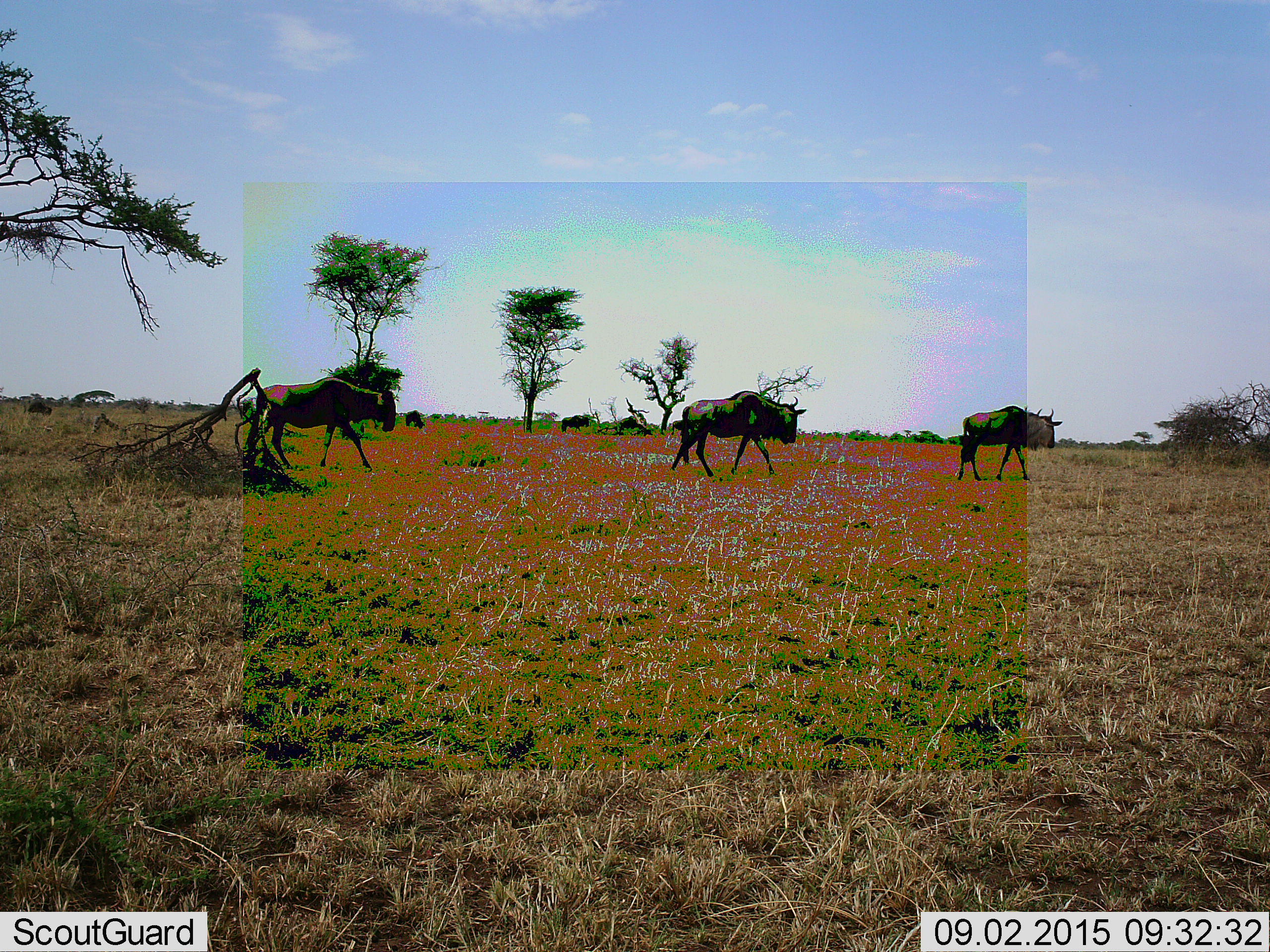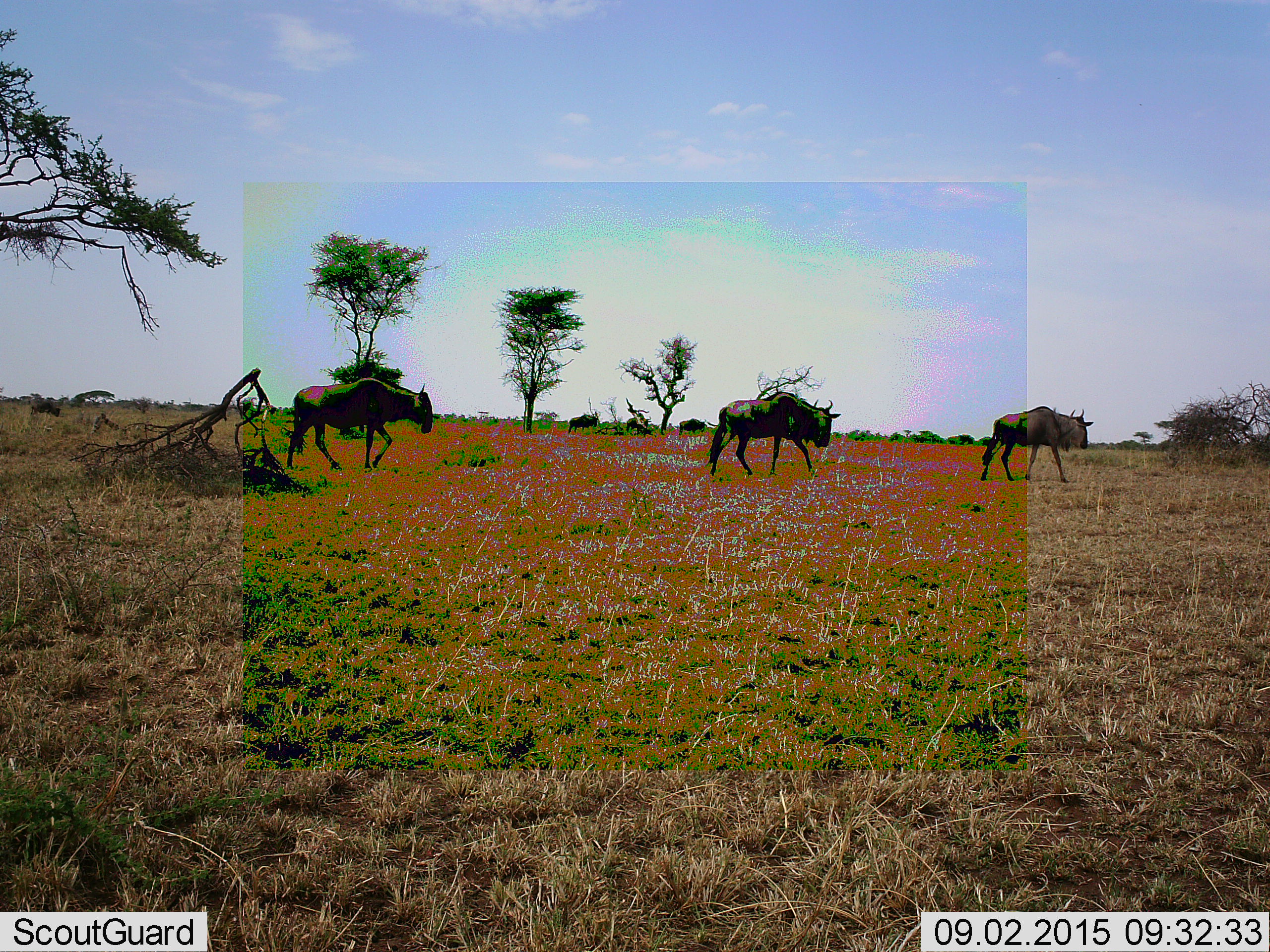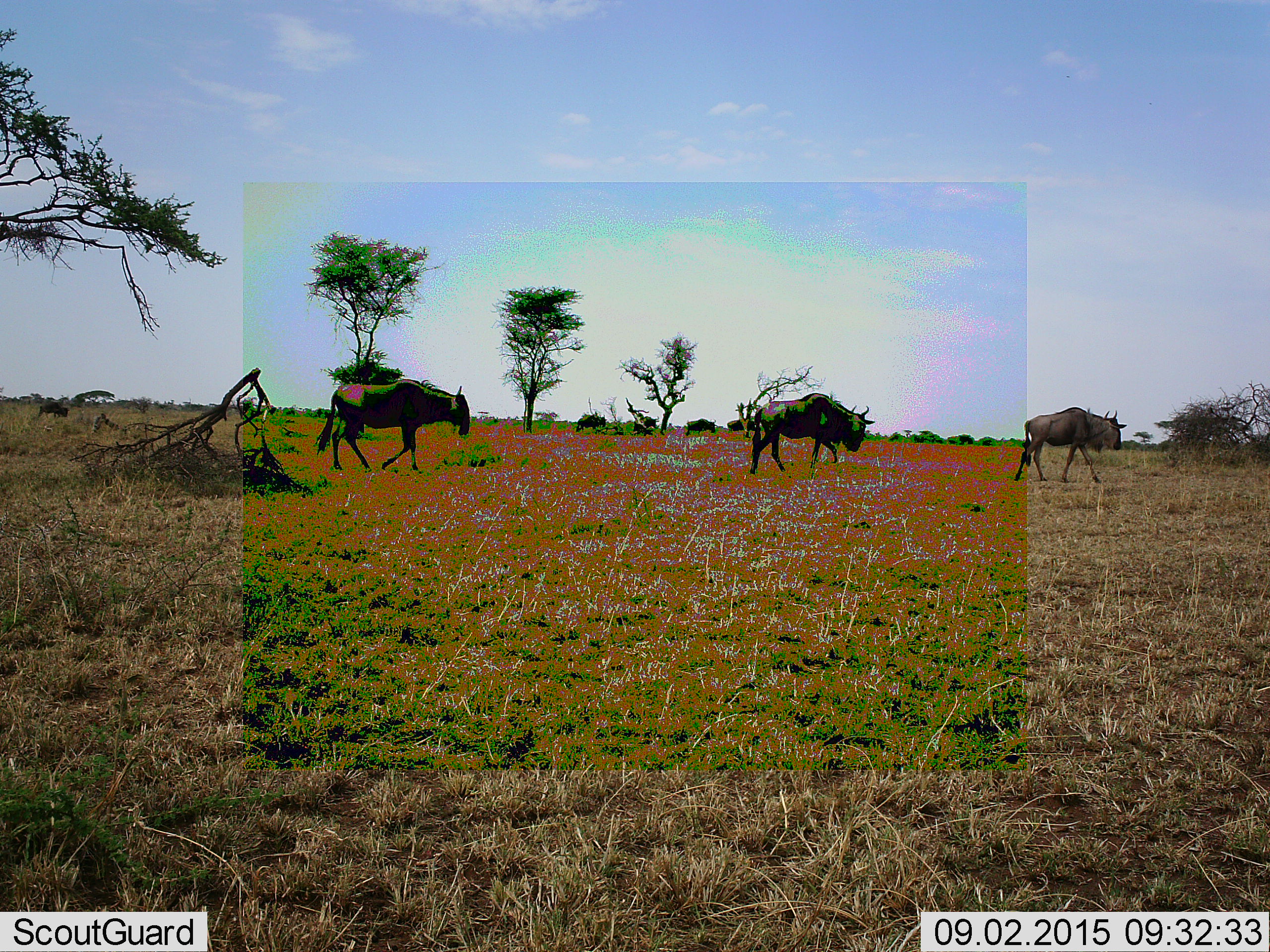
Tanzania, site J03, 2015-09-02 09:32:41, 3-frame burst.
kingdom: Animalia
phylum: Chordata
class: Mammalia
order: Artiodactyla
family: Bovidae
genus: Connochaetes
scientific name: Connochaetes taurinus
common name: blue wildebeest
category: wildebeest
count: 7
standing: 12%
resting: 0%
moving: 100%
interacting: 0%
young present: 12%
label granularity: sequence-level